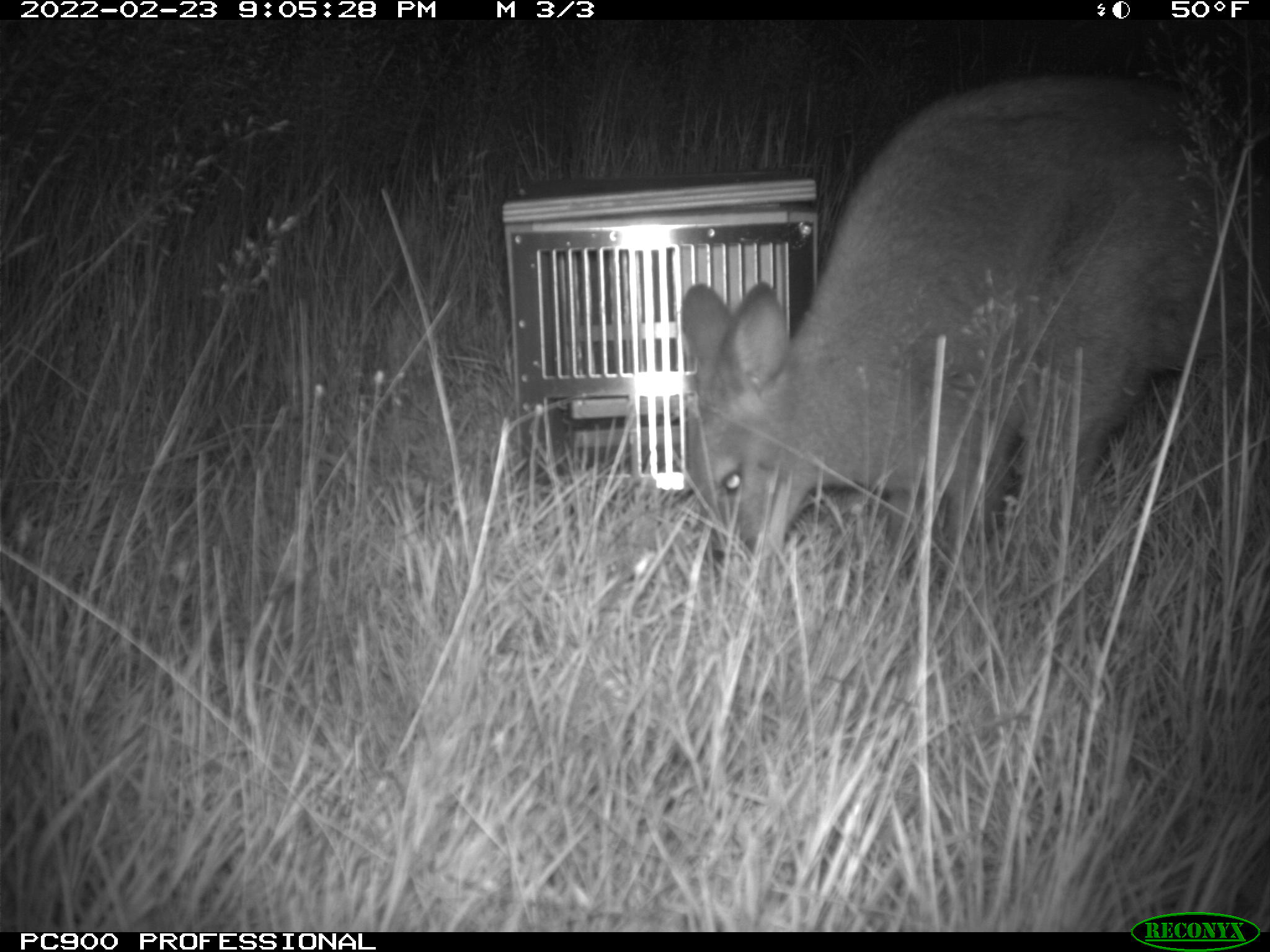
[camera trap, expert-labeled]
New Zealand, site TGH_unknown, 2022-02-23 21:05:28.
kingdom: Animalia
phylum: Chordata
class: Mammalia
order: Diprotodontia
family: Macropodidae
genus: Notamacropus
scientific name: Notamacropus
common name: wallaby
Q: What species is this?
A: Wallaby (Notamacropus).